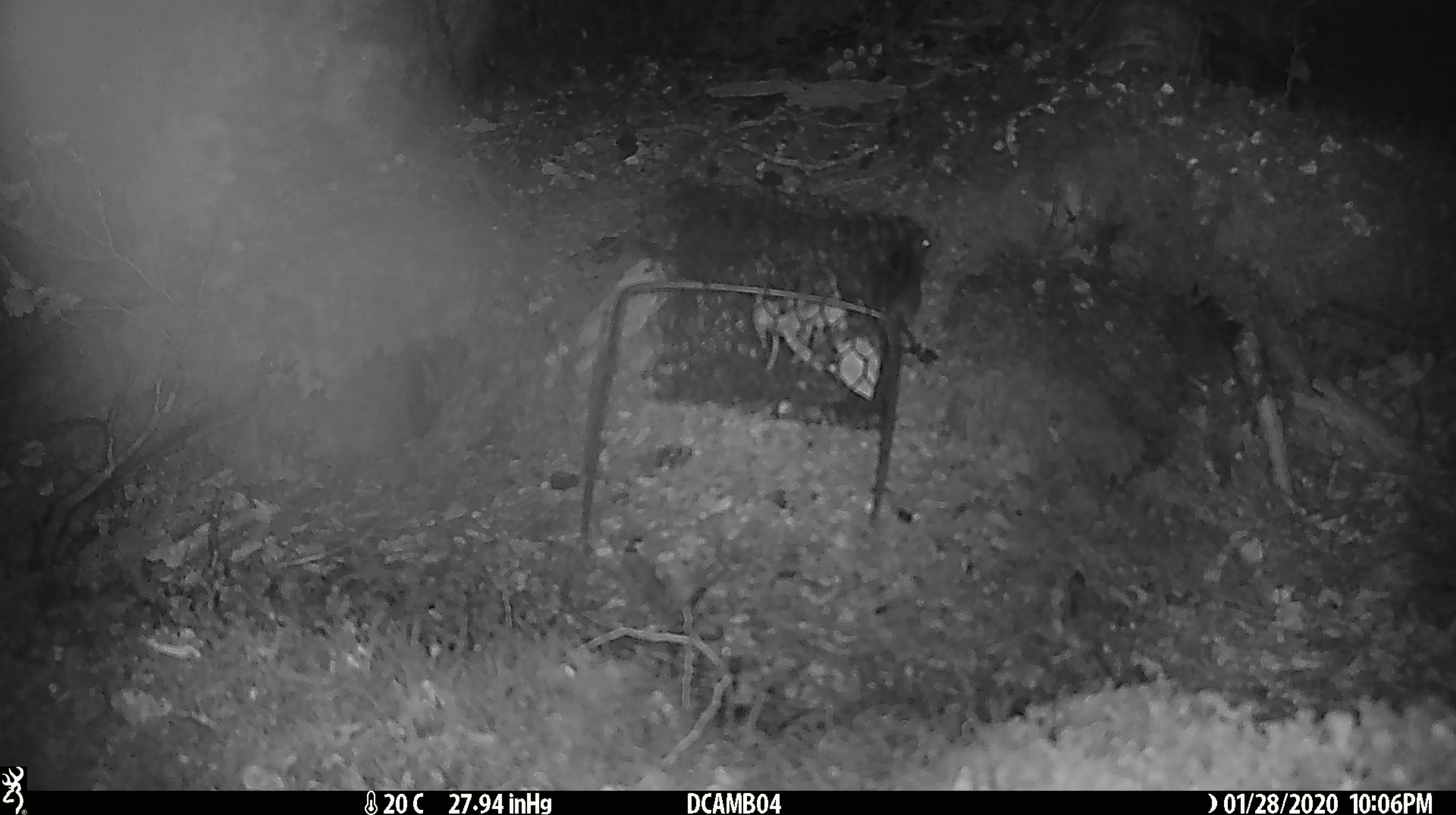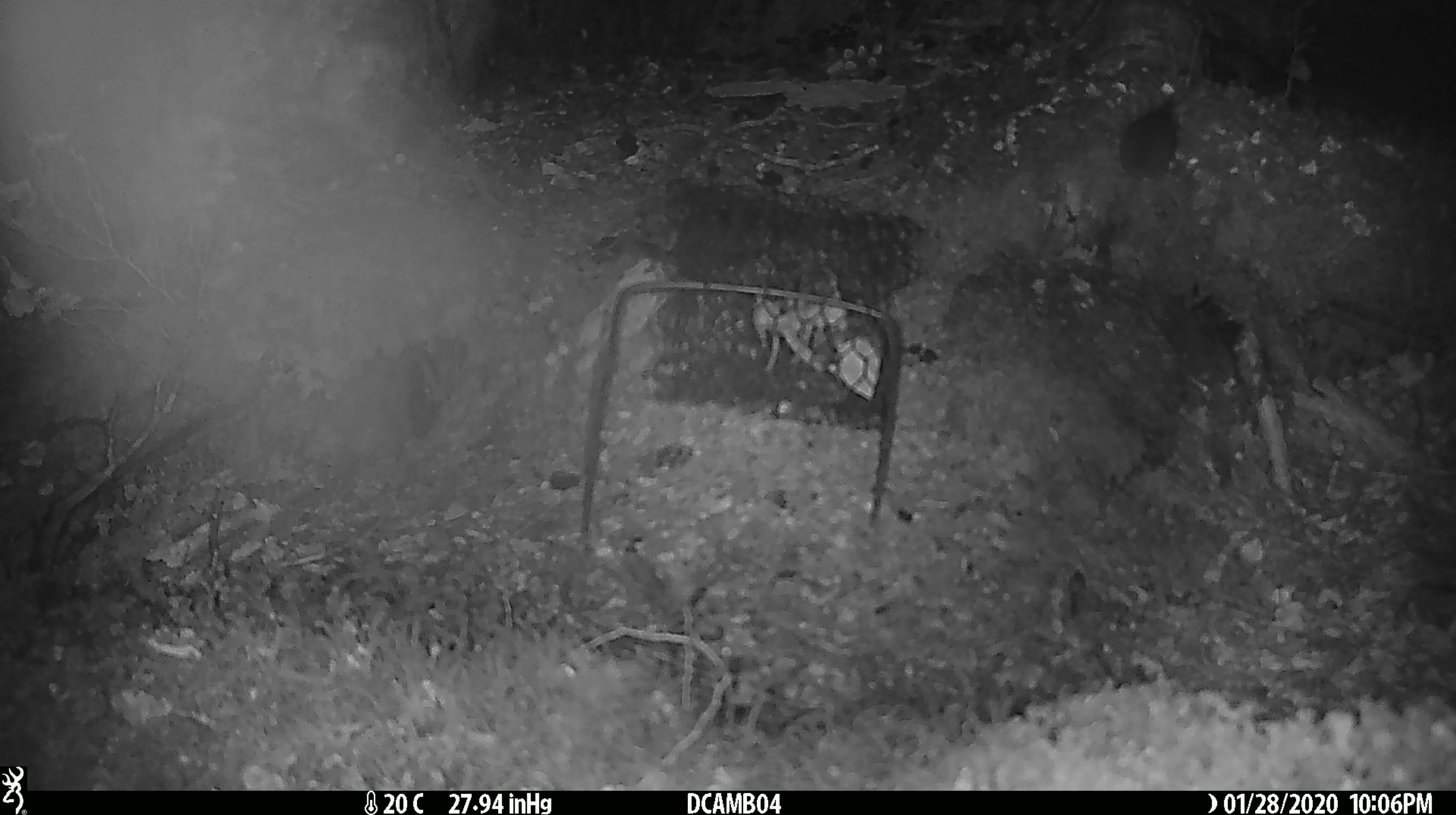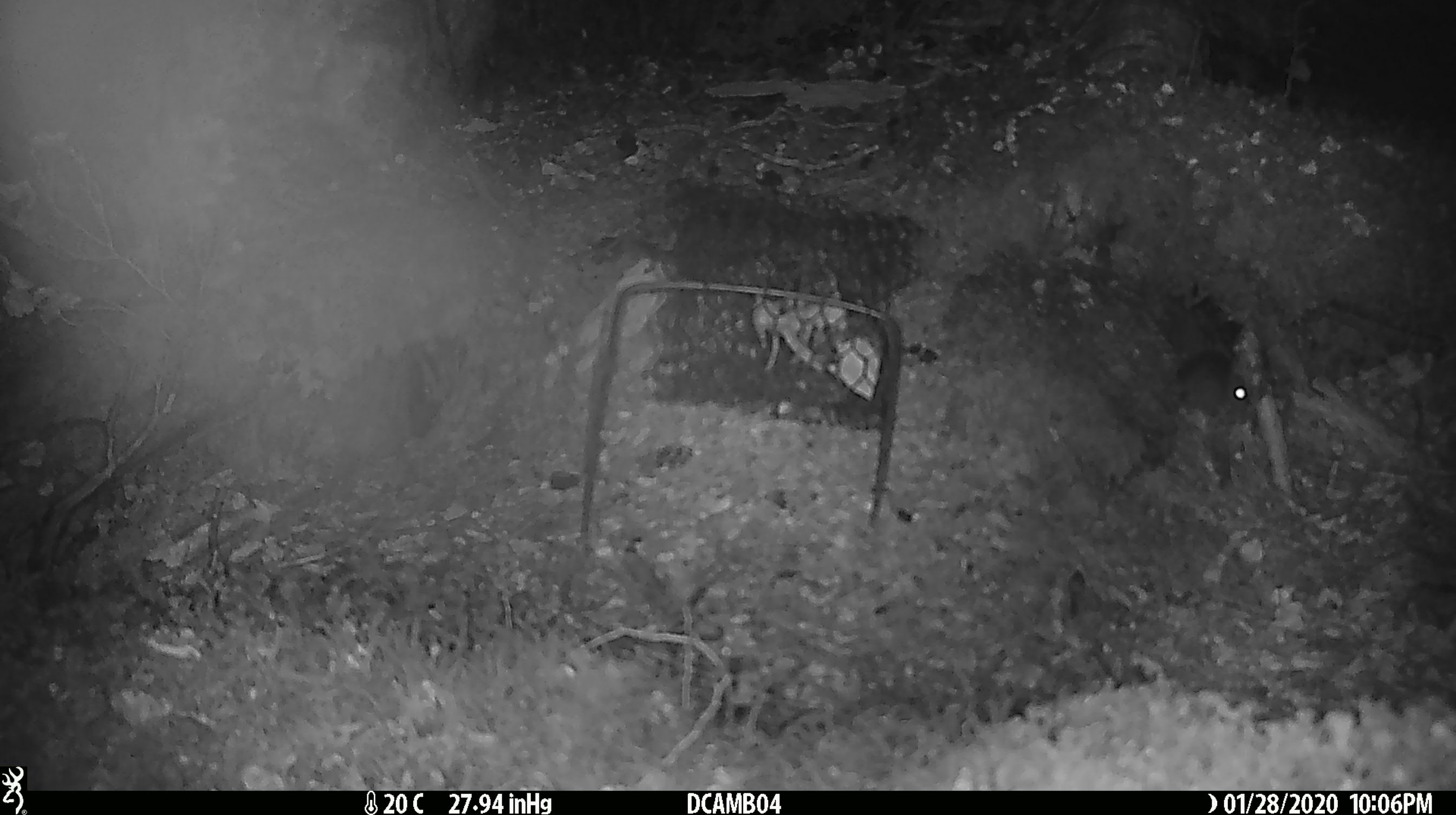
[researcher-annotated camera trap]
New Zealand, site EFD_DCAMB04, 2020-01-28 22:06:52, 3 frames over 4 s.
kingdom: Animalia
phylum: Chordata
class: Mammalia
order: Rodentia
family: Muridae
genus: Mus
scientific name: Mus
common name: mouse